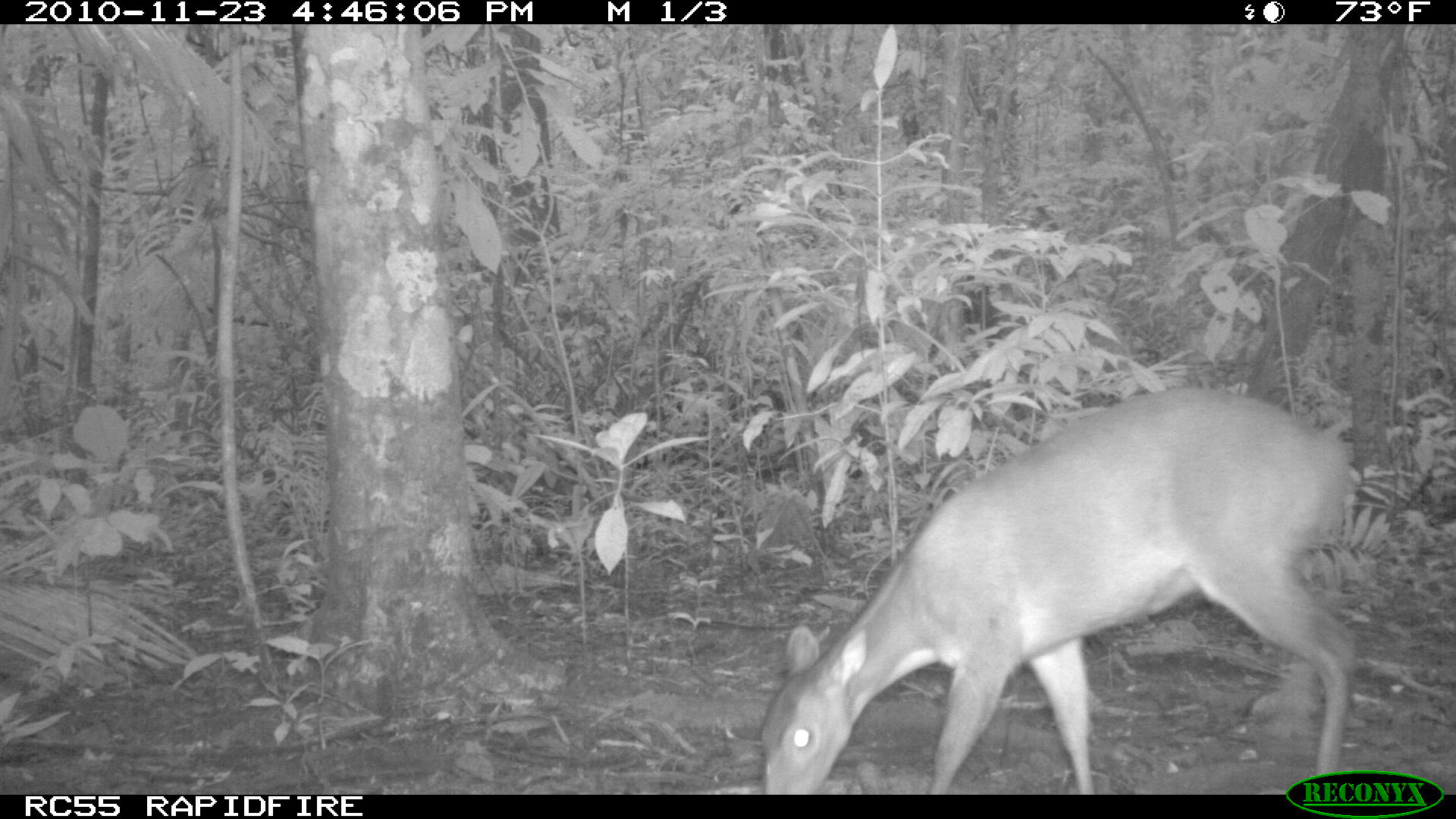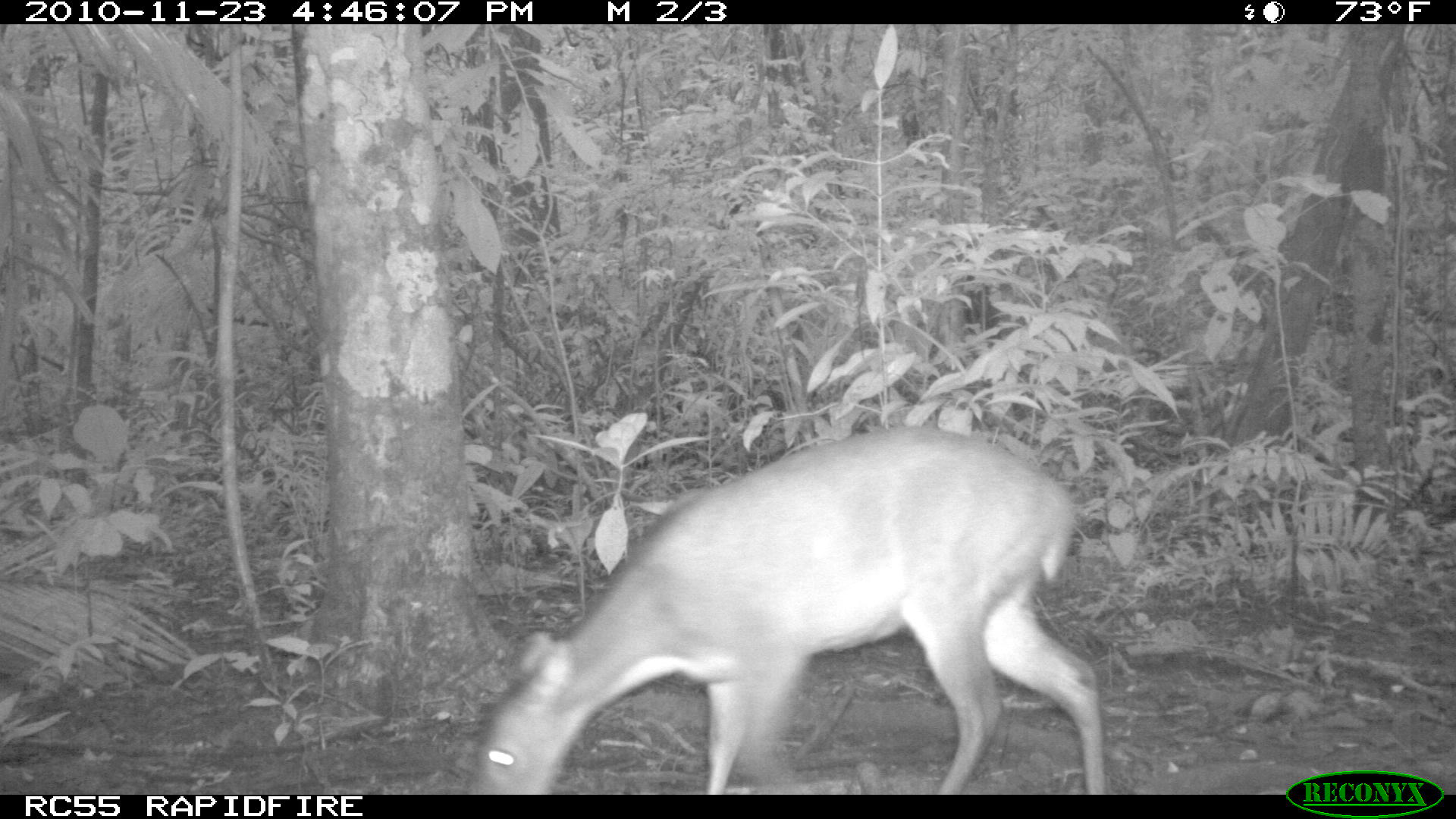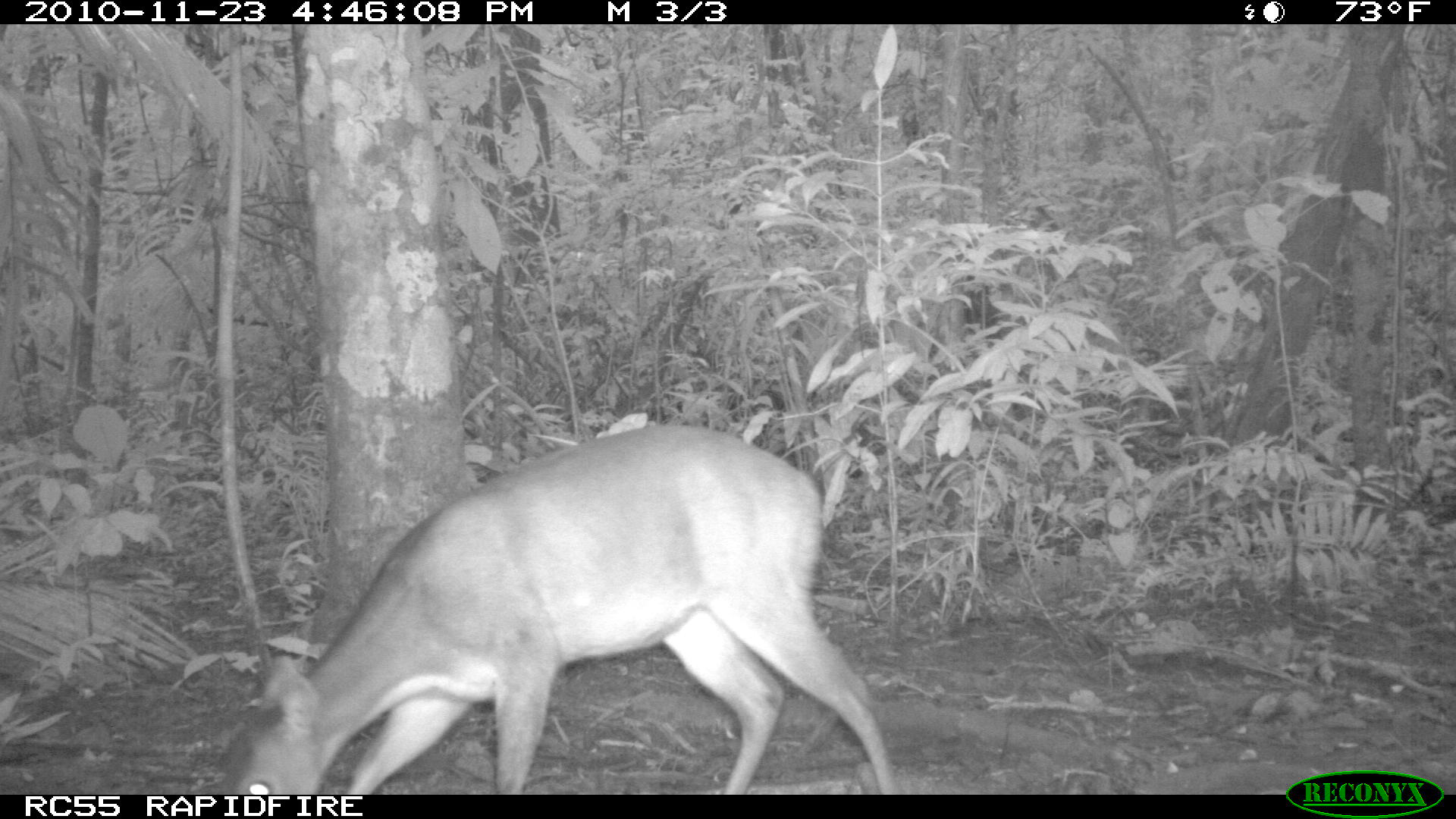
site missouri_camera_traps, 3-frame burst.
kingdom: Animalia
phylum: Chordata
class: Mammalia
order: Artiodactyla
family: Cervidae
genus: Mazama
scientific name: Mazama americana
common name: red brocket deer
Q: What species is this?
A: Red brocket deer (Mazama americana).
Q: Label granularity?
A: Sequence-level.